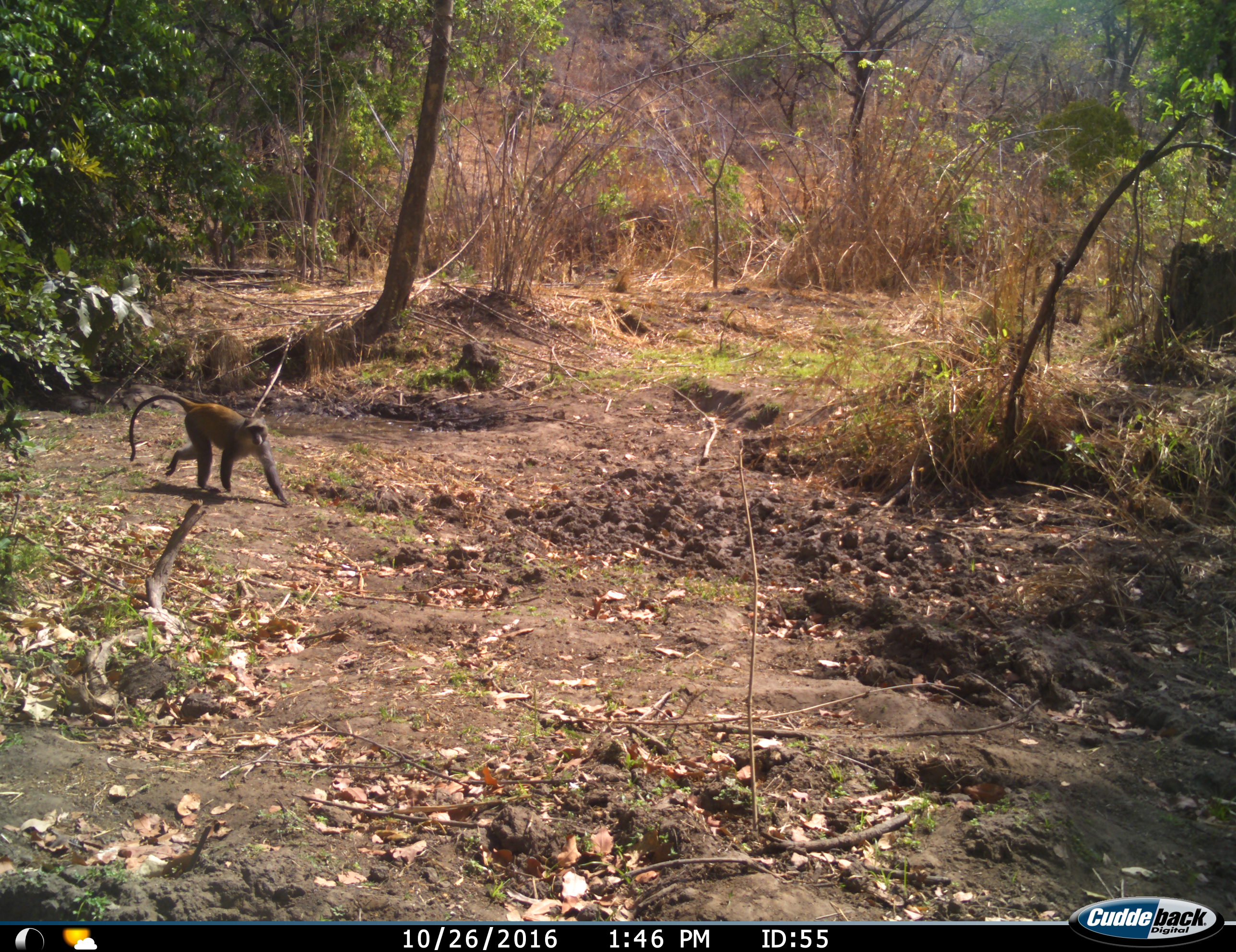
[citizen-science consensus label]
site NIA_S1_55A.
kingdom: Animalia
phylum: Chordata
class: Mammalia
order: Primates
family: Cercopithecidae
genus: Cercopithecus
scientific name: Cercopithecus mitis albogularis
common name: sykes' monkey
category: monkeysamango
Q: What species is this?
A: Monkeysamango (sykes' monkey) (Cercopithecus mitis albogularis).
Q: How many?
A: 1.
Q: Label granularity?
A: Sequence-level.